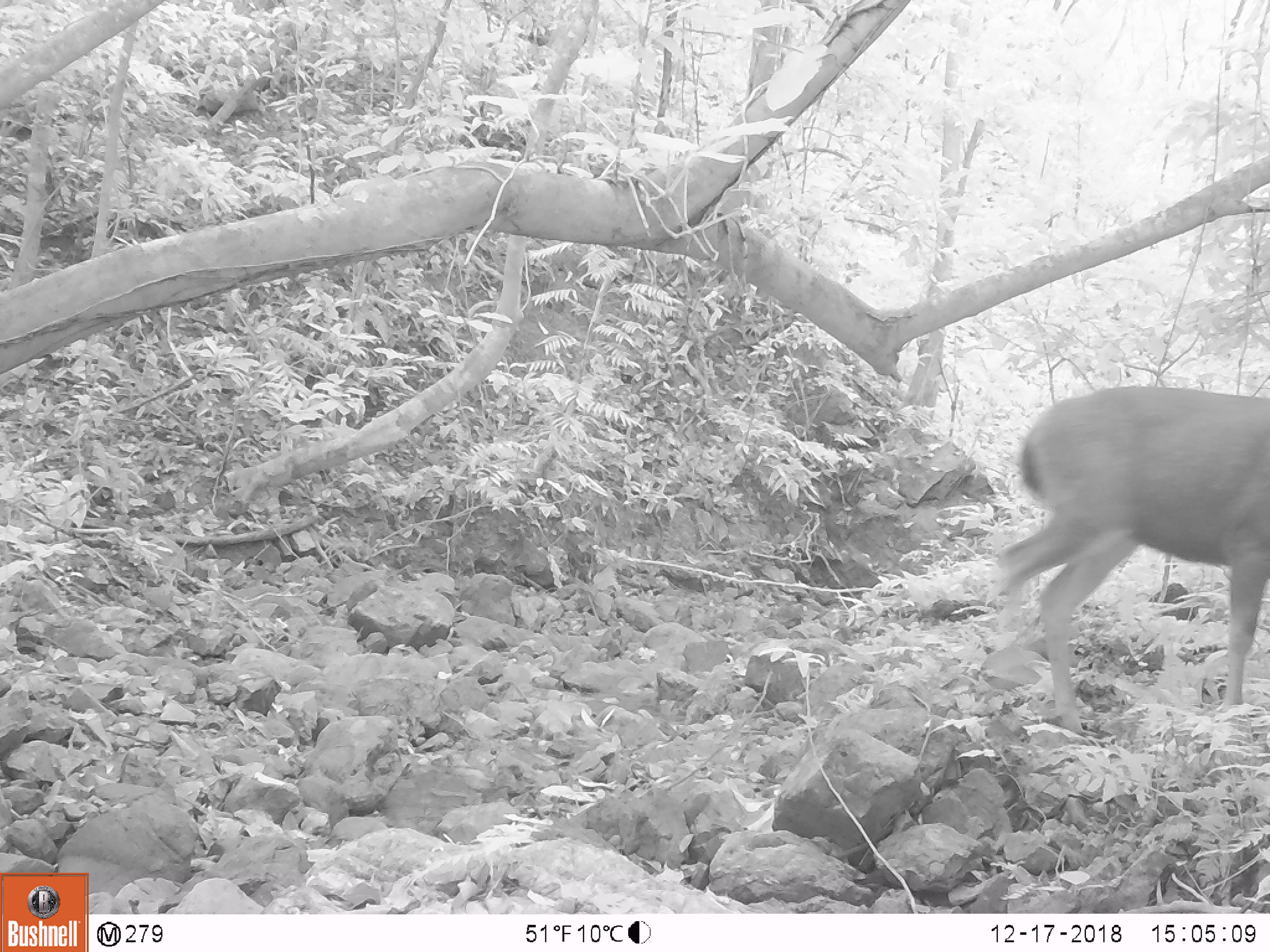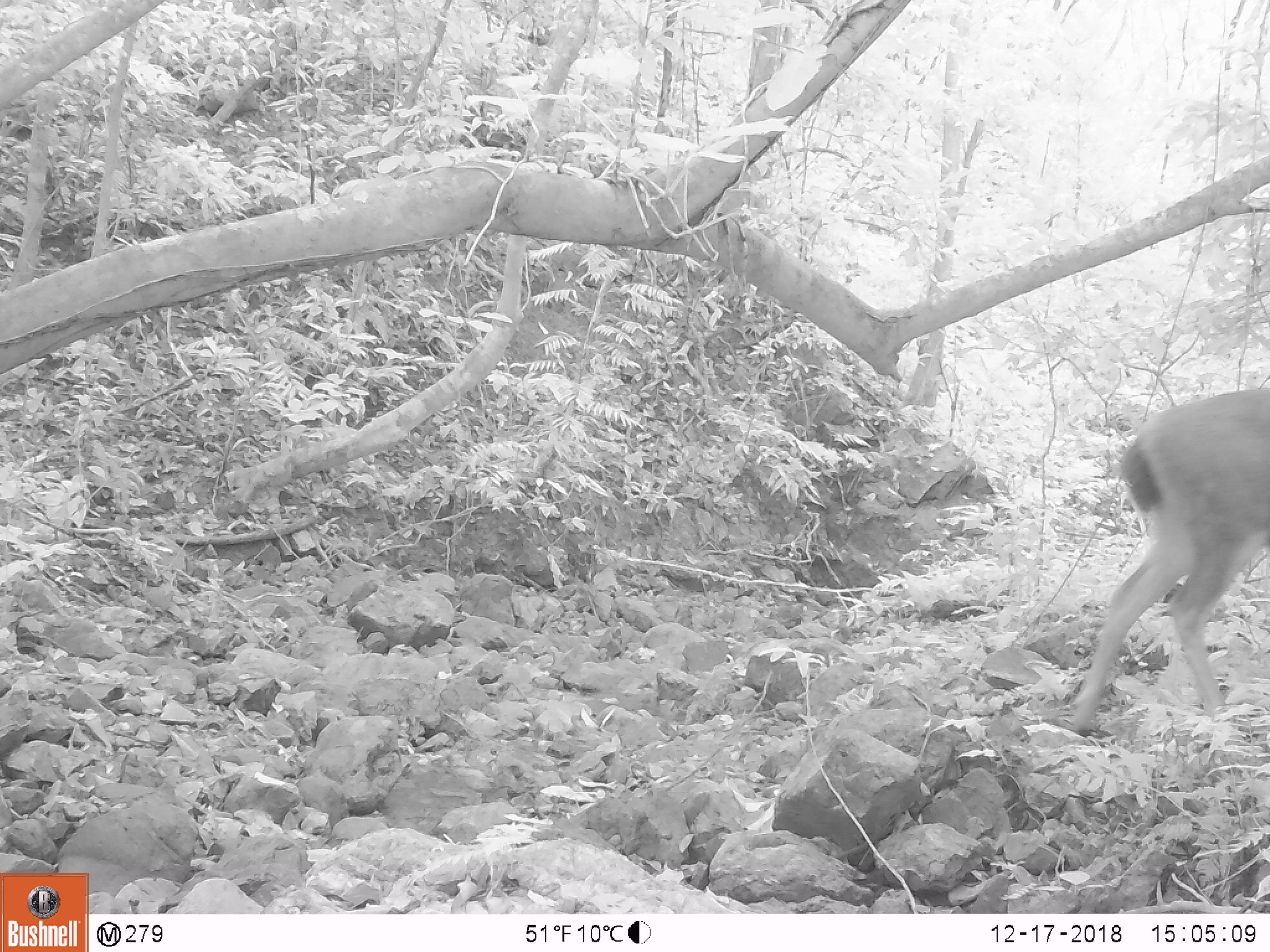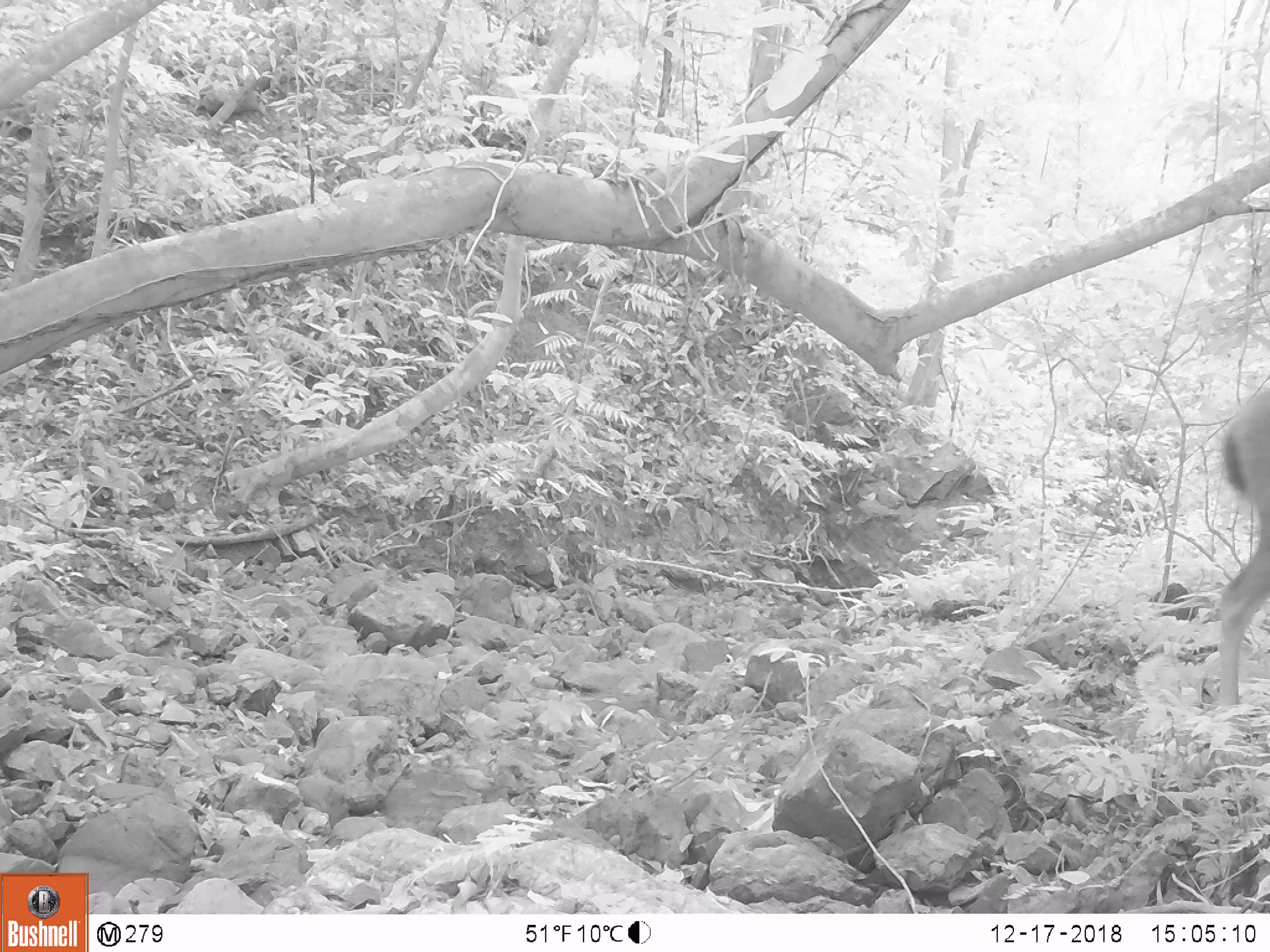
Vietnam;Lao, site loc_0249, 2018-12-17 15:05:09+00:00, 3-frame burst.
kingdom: Animalia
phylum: Chordata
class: Mammalia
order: Artiodactyla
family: Cervidae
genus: Rusa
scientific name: Rusa unicolor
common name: sambar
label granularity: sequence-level